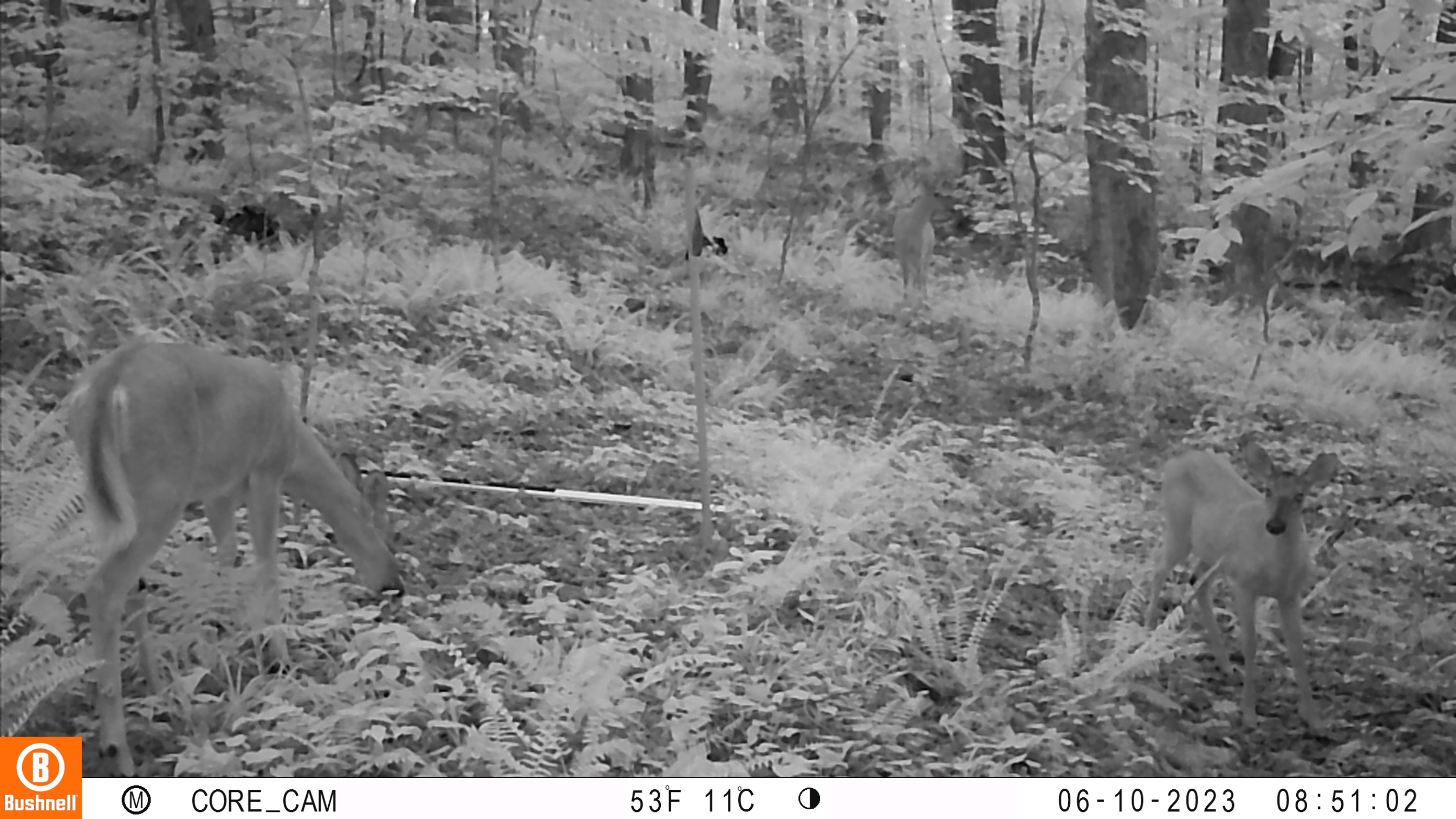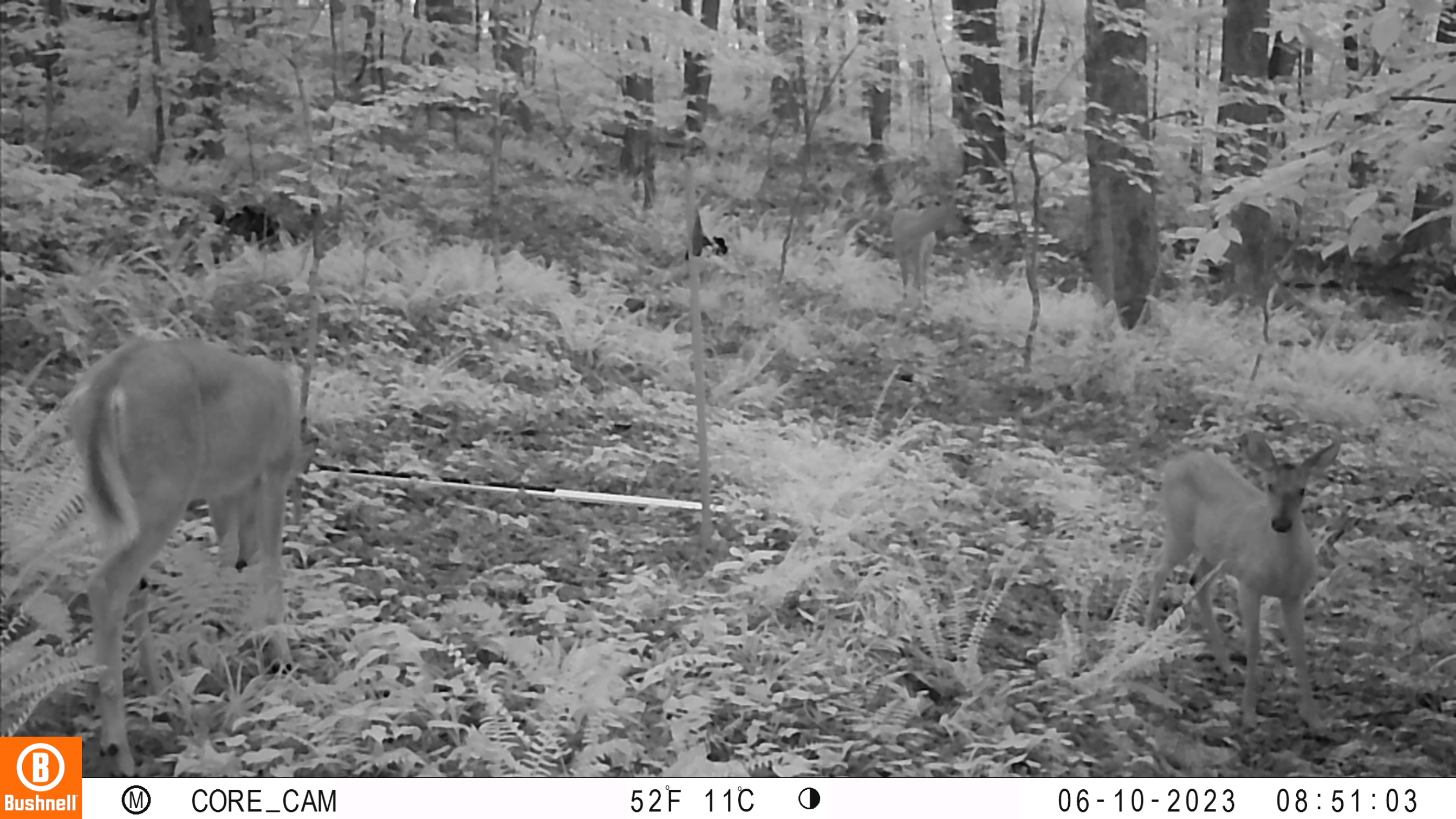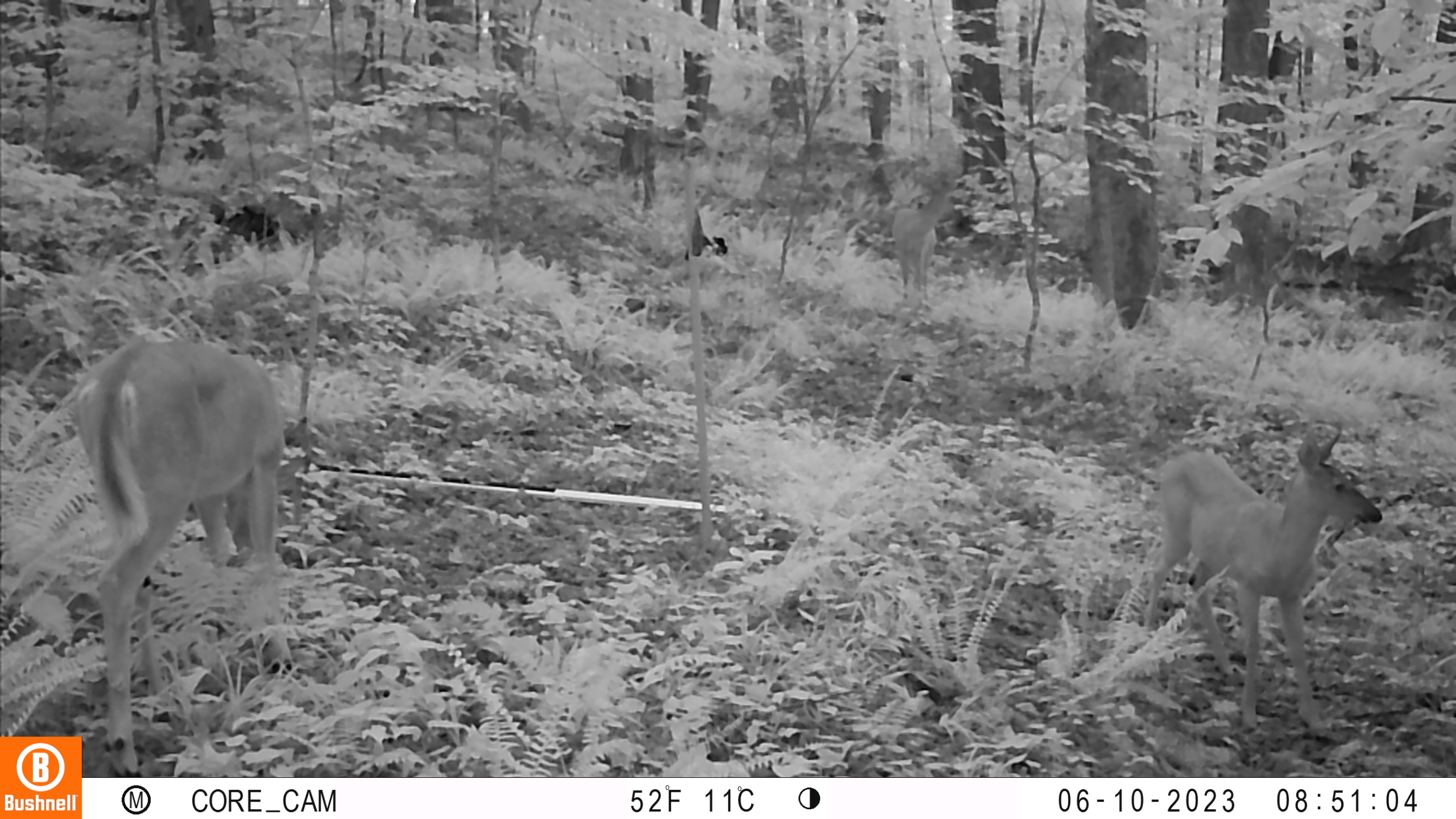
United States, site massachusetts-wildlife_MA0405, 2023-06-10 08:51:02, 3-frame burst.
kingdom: Animalia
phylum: Chordata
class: Mammalia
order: Artiodactyla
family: Cervidae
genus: Odocoileus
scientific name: Odocoileus virginianus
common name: white-tailed deer